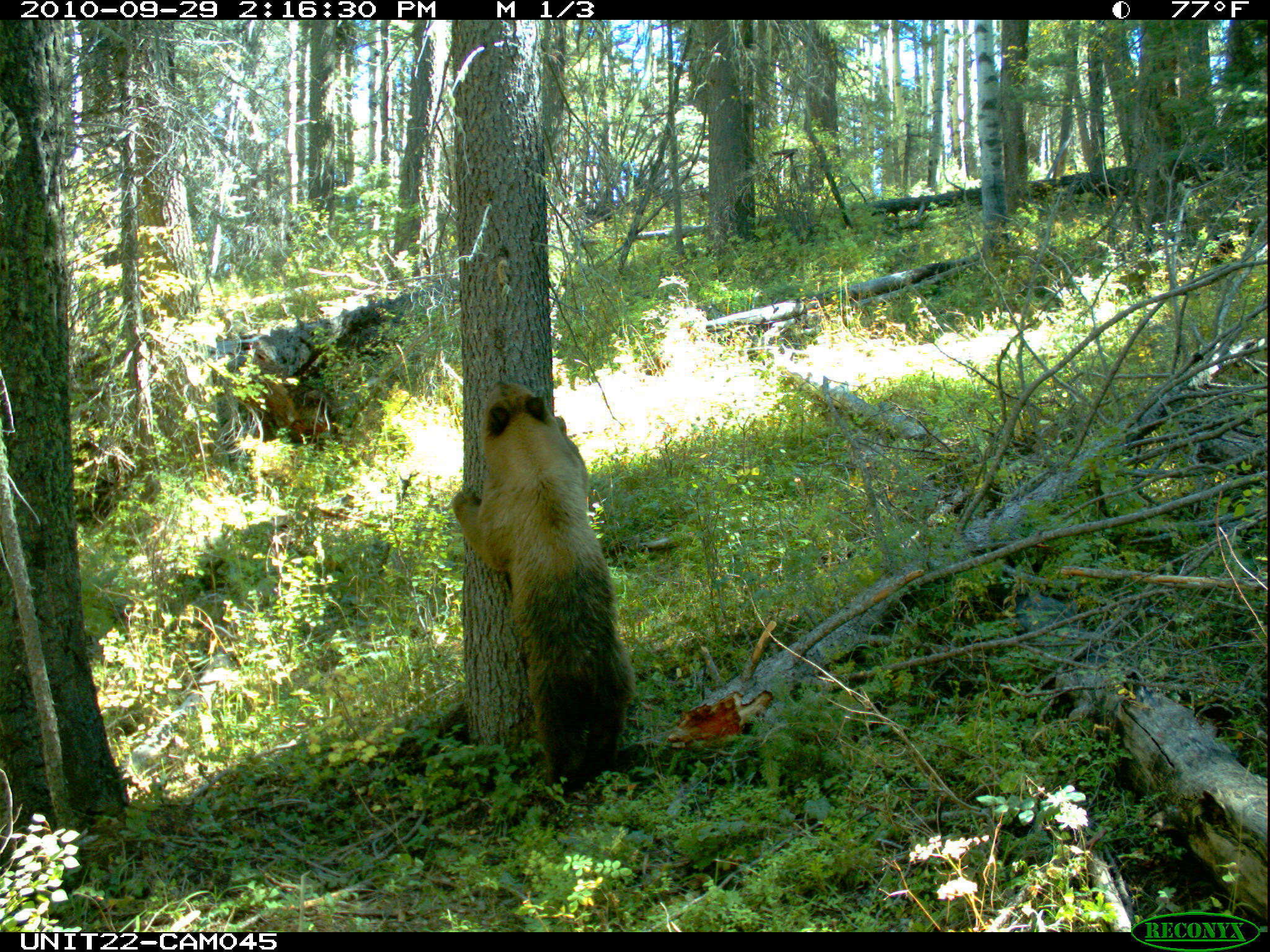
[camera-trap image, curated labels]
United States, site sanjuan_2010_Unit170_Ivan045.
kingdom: Animalia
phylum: Chordata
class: Mammalia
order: Carnivora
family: Ursidae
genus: Ursus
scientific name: Ursus americanus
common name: american black bear